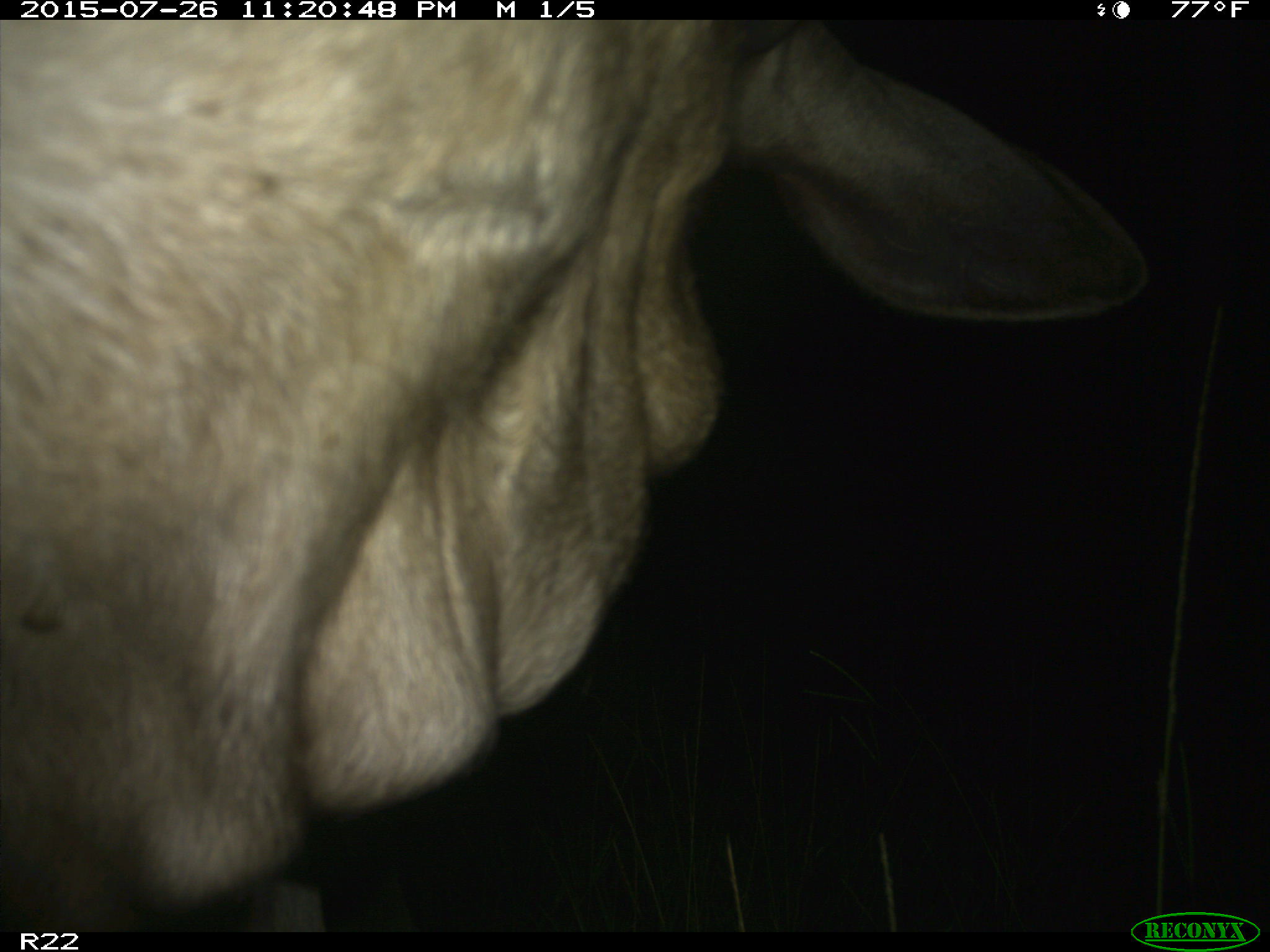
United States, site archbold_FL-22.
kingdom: Animalia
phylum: Chordata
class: Mammalia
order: Artiodactyla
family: Bovidae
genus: Bos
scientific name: Bos taurus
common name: domestic cow